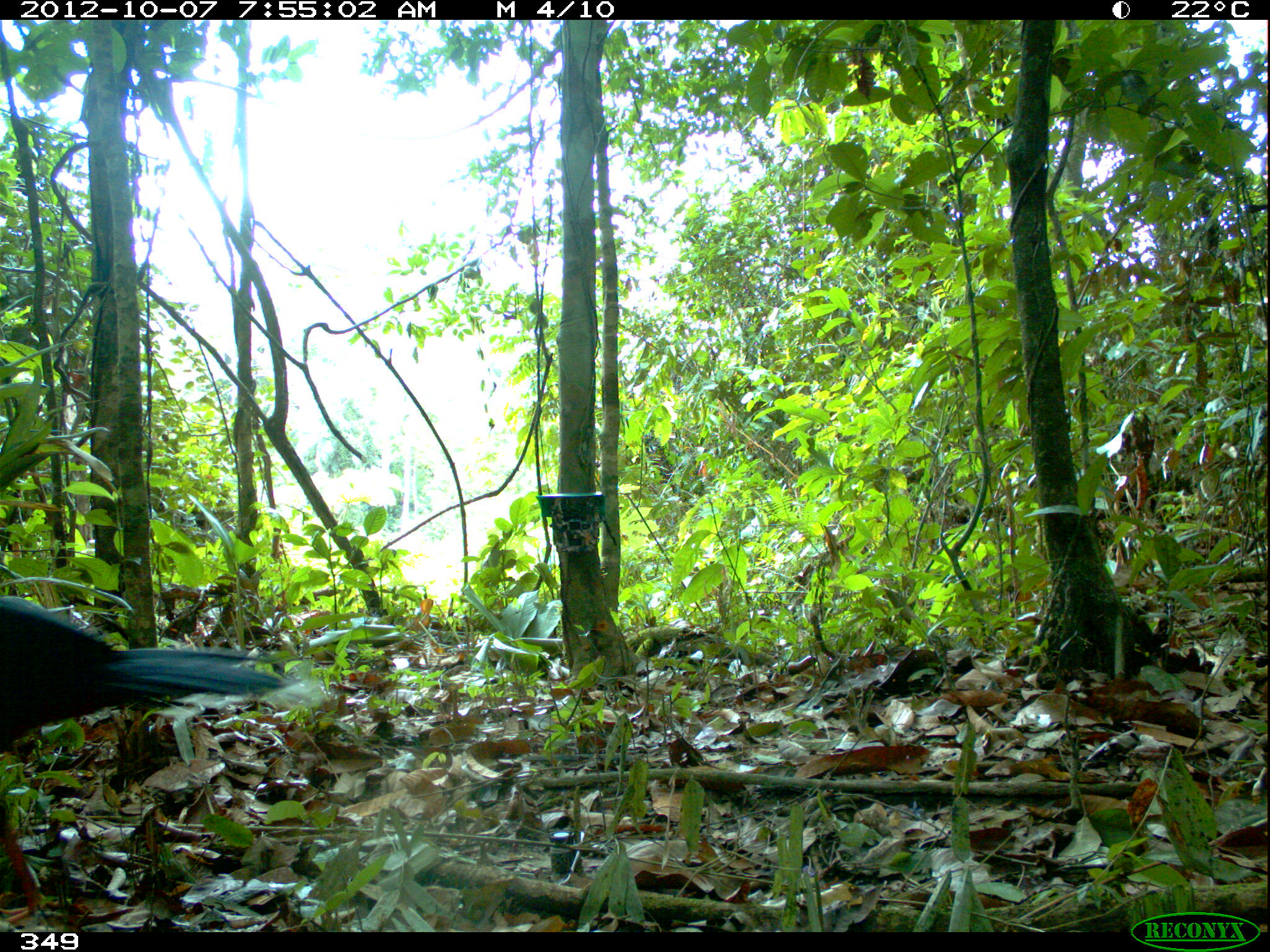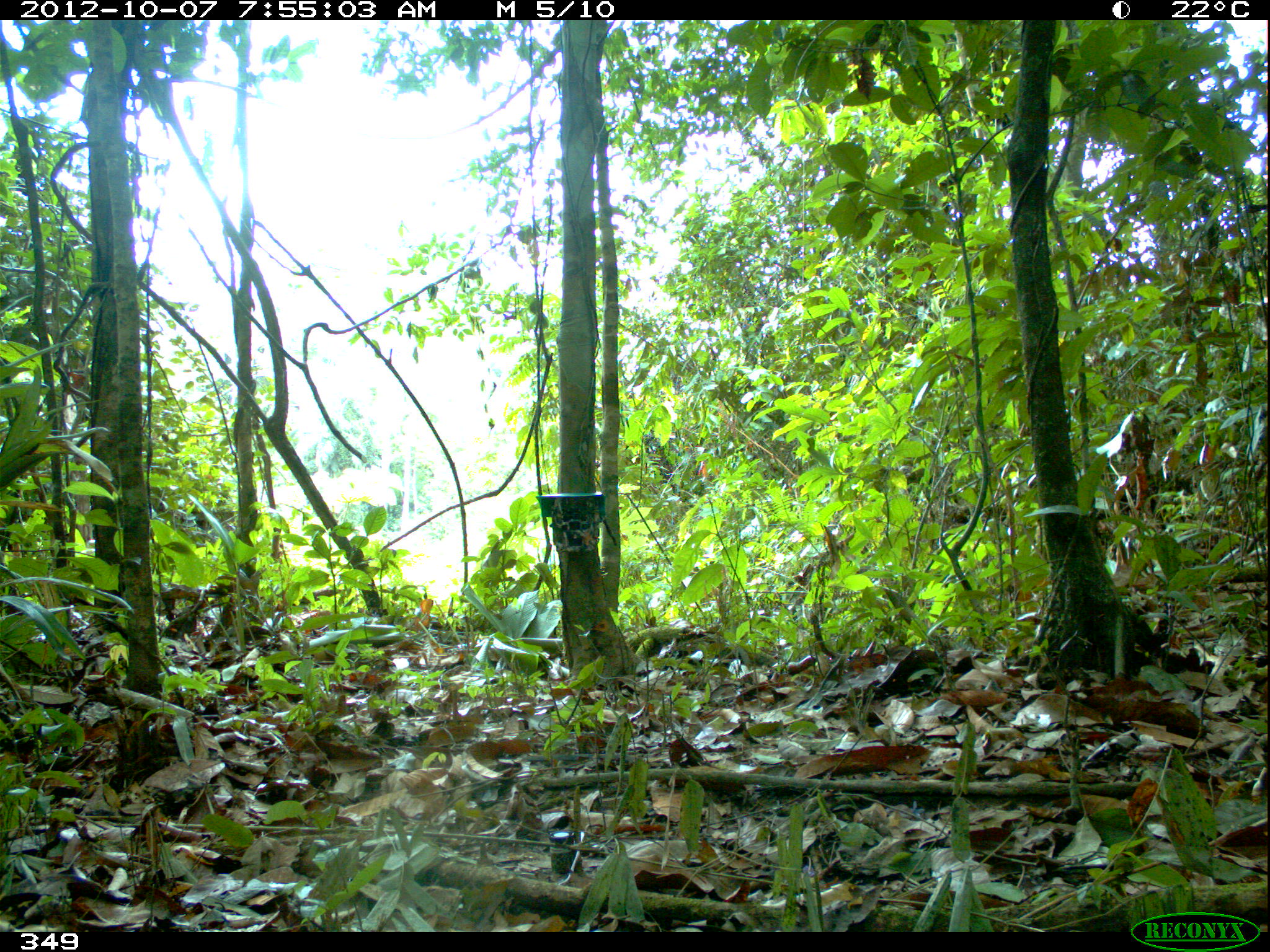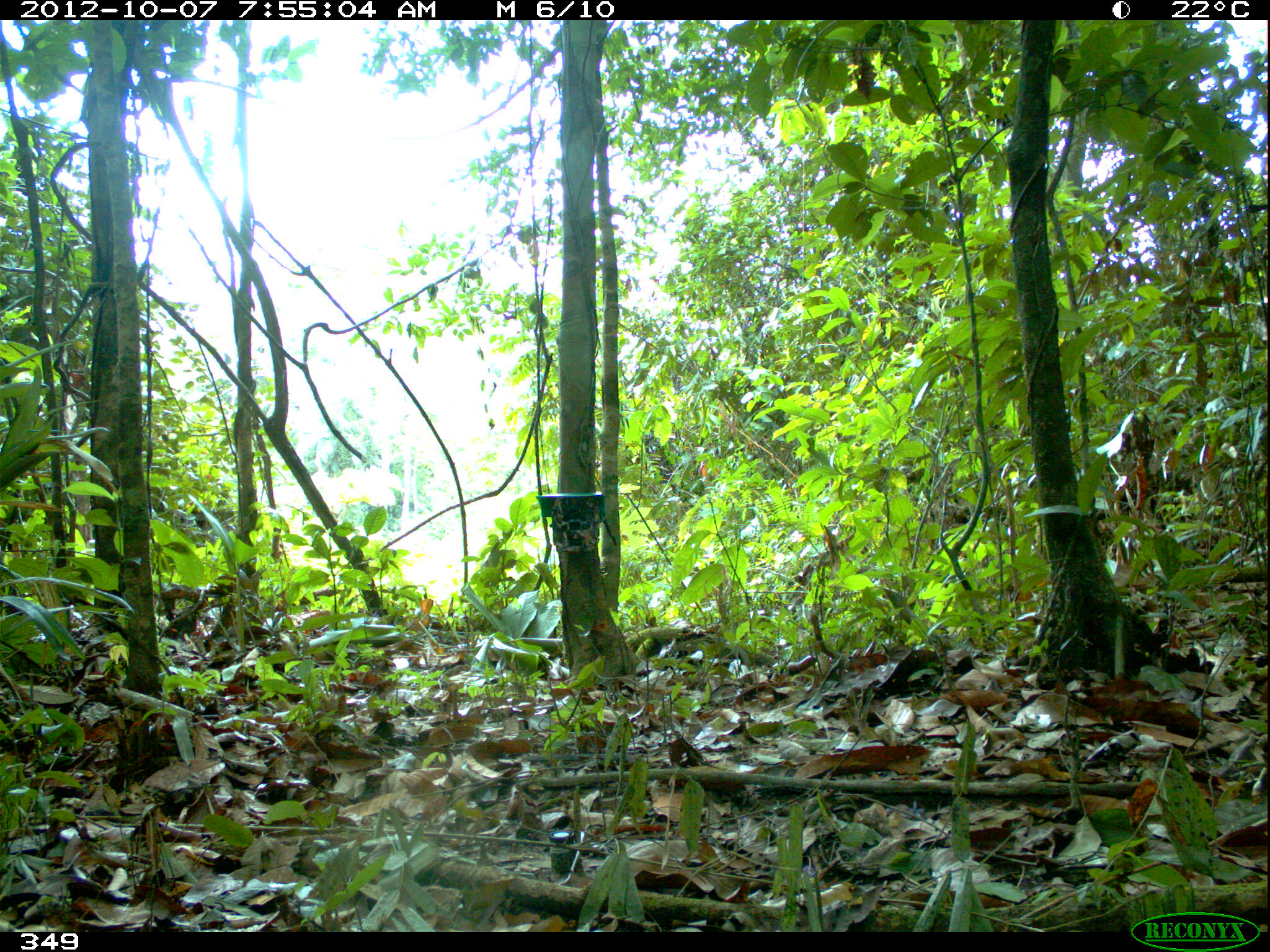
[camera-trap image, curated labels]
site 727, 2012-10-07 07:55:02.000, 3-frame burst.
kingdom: Animalia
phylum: Chordata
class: Aves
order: Galliformes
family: Cracidae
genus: Mitu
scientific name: Mitu tuberosum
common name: razor-billed curassow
Mitu tuberosum (razor-billed curassow).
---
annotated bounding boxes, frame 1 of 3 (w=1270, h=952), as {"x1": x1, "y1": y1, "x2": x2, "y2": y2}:
mitu tuberosum: {"x1": 0, "y1": 595, "x2": 322, "y2": 924}